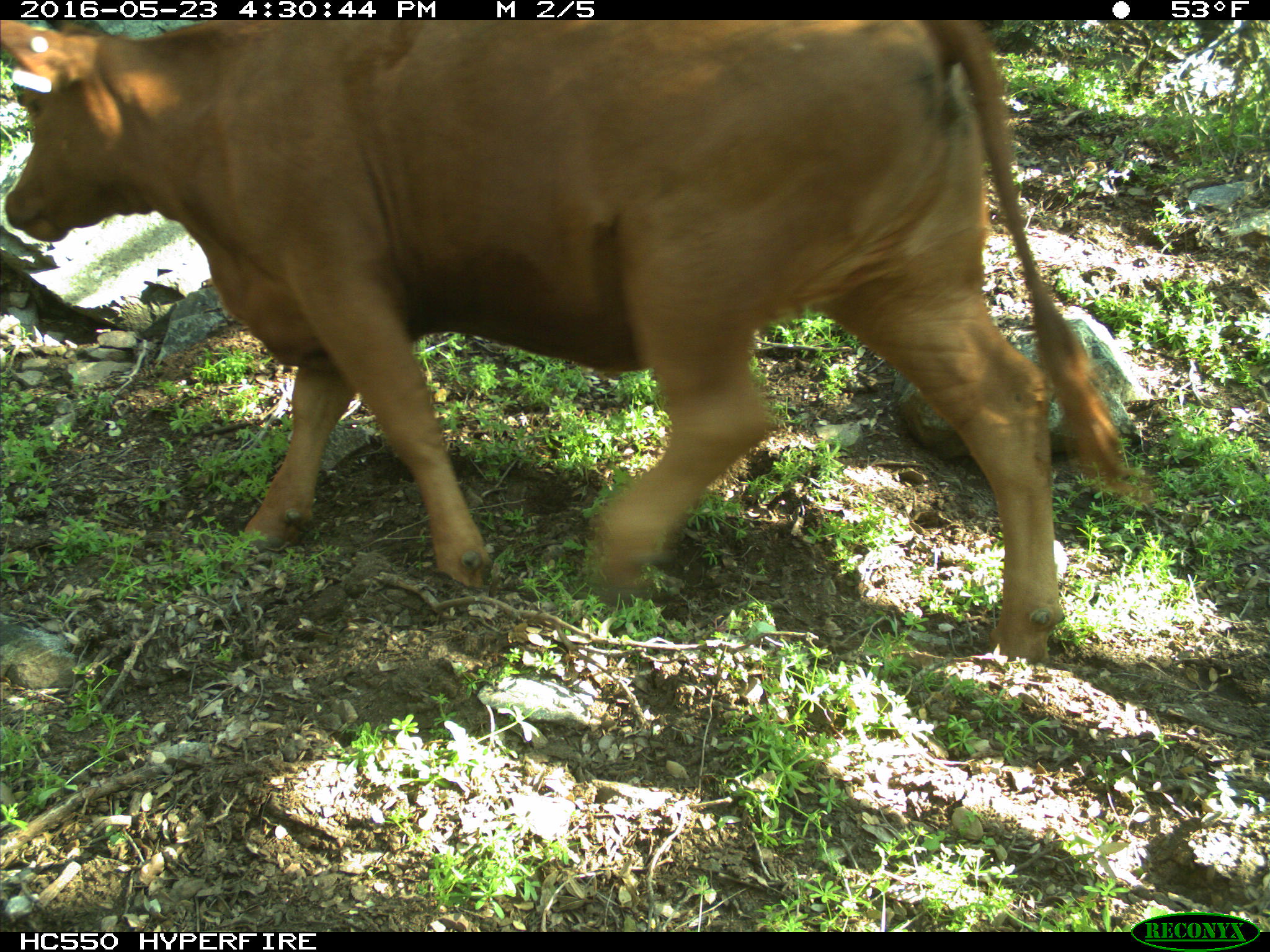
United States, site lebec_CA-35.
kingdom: Animalia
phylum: Chordata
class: Mammalia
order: Artiodactyla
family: Bovidae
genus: Bos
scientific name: Bos taurus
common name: domestic cow